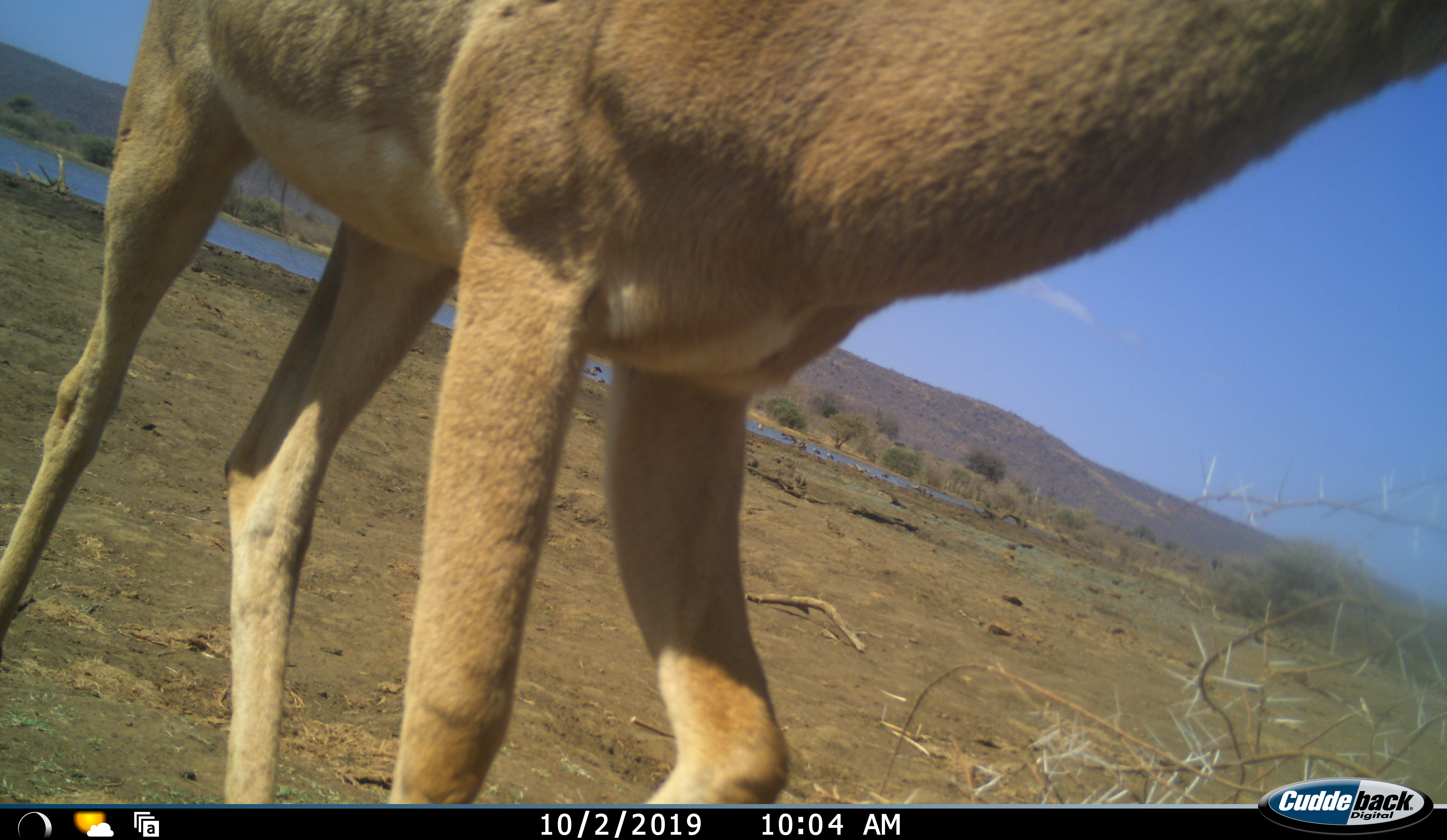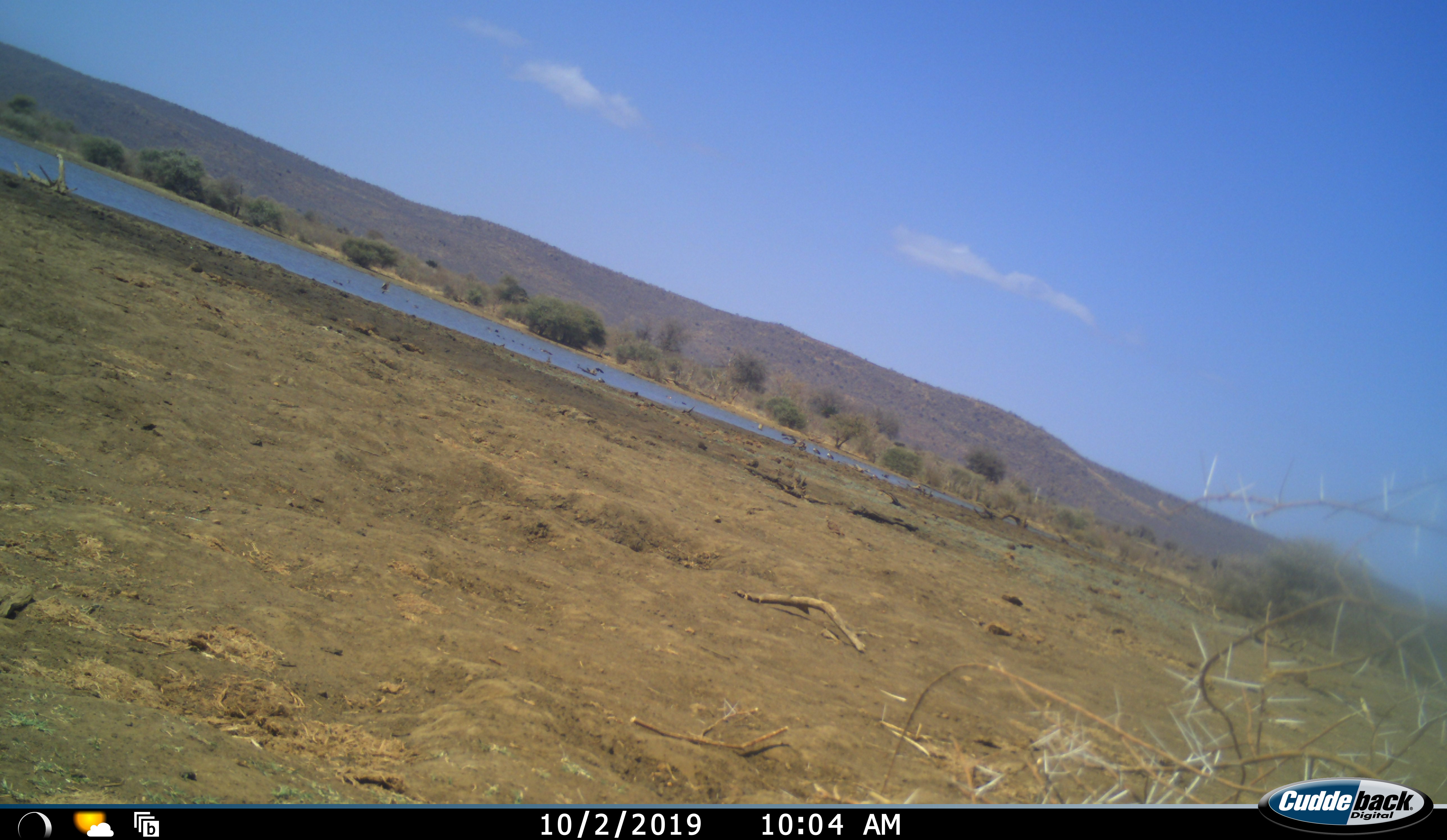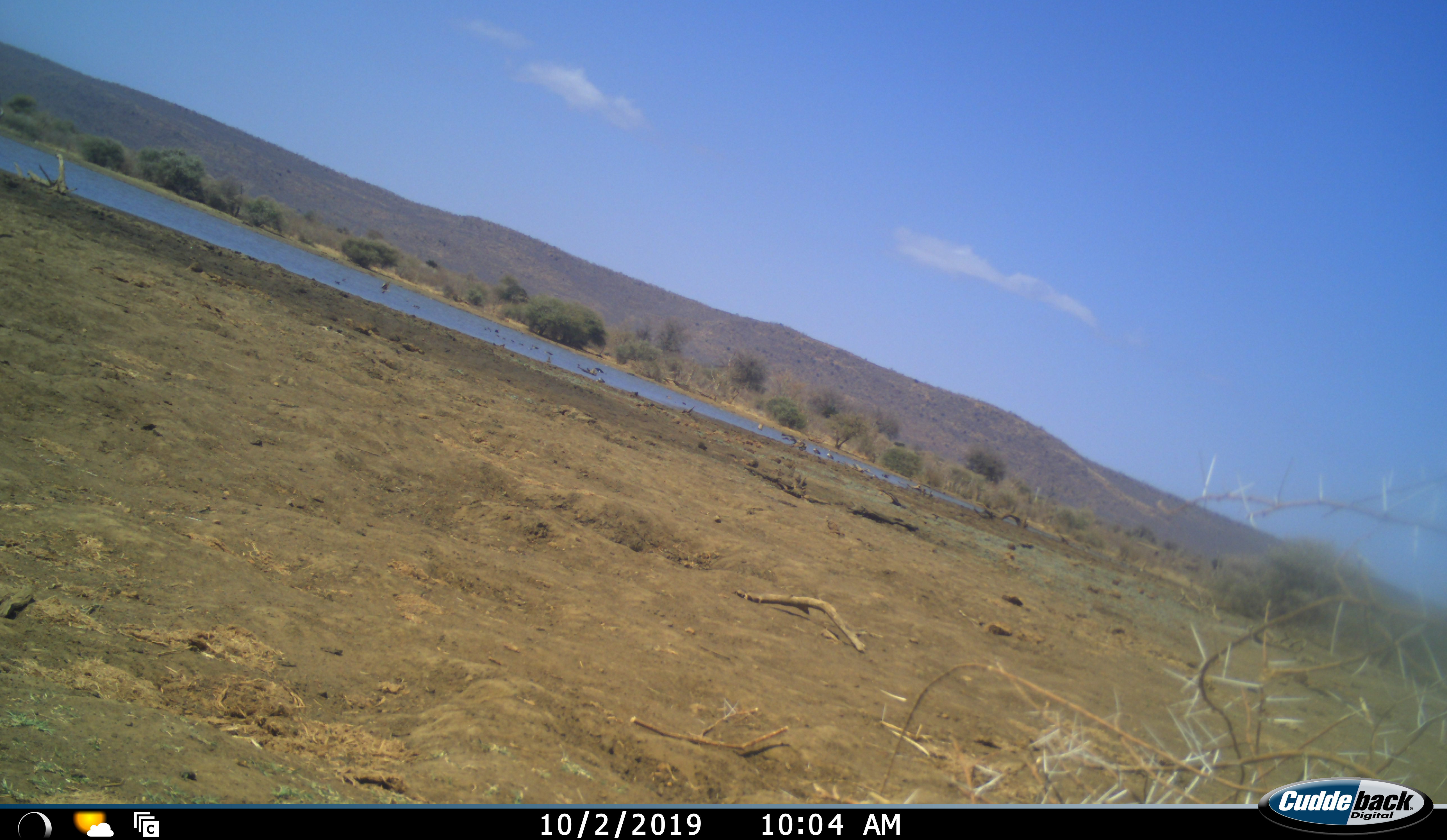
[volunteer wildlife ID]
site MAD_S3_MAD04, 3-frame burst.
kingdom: Animalia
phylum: Chordata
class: Mammalia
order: Artiodactyla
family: Bovidae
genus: Aepyceros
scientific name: Aepyceros melampus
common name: impala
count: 1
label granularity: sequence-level